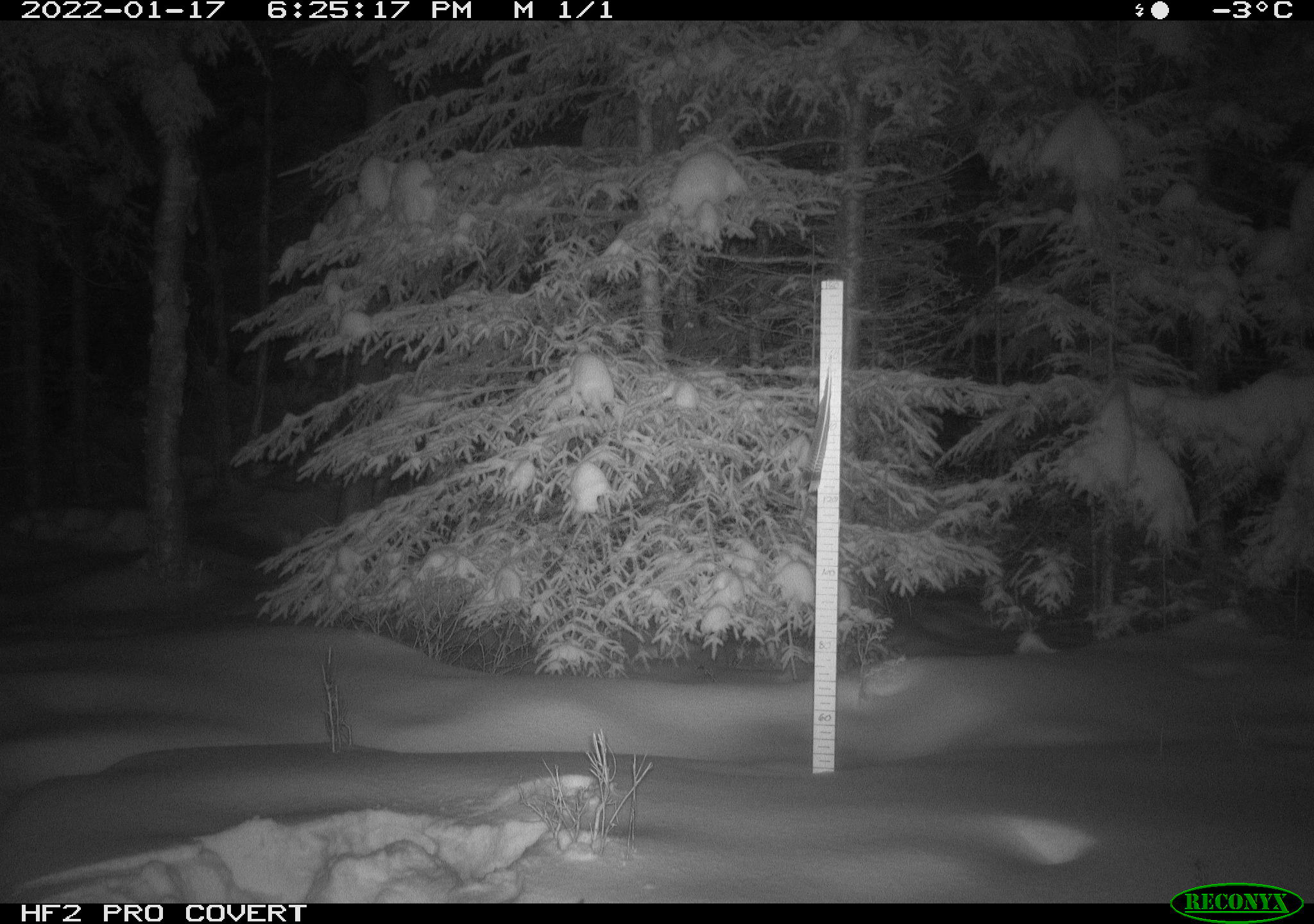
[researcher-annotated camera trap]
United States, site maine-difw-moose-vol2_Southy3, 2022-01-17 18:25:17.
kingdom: Animalia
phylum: Chordata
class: Mammalia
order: Artiodactyla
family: Cervidae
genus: Alces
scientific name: Alces alces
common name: moose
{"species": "moose (Alces alces)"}